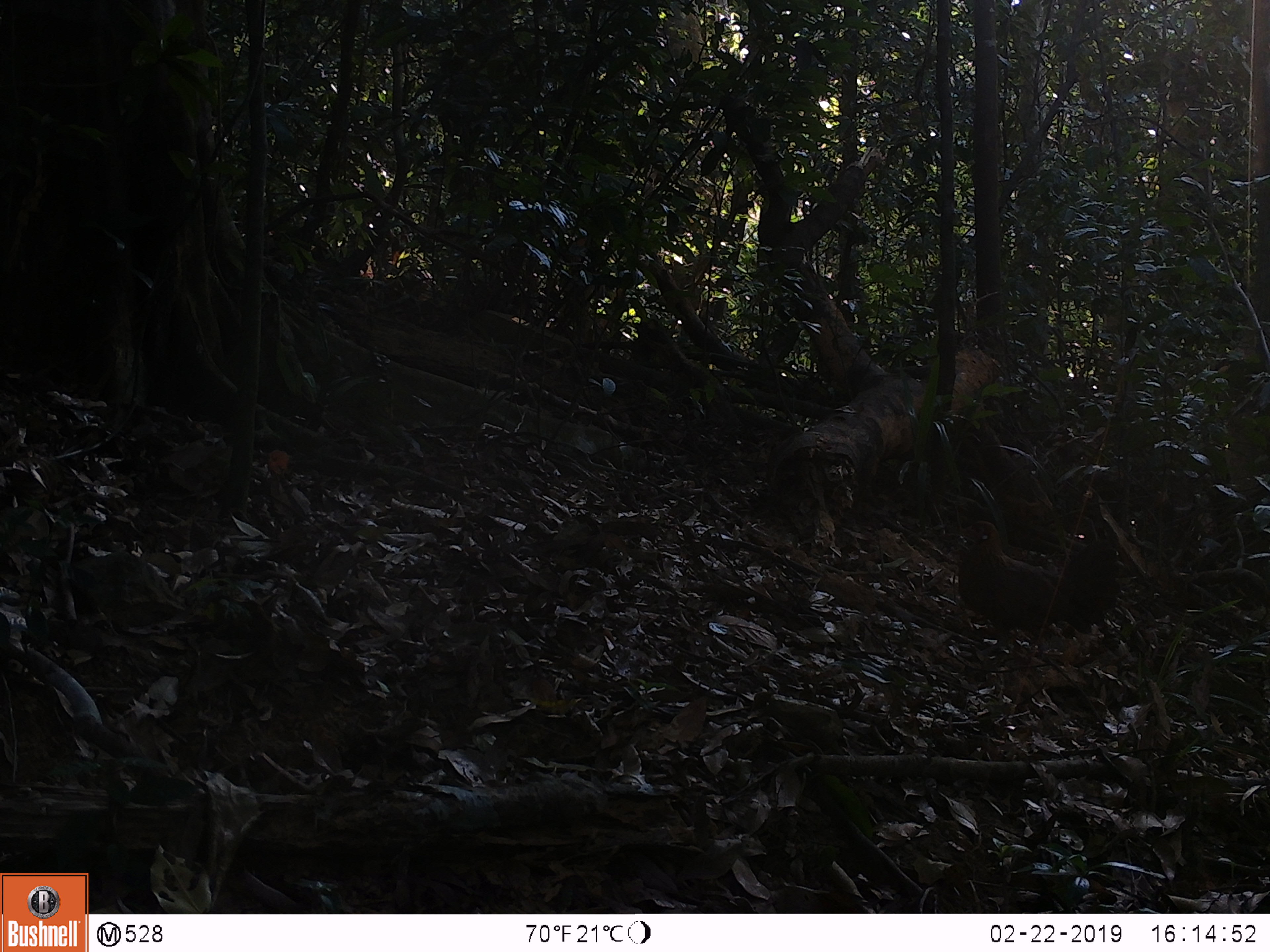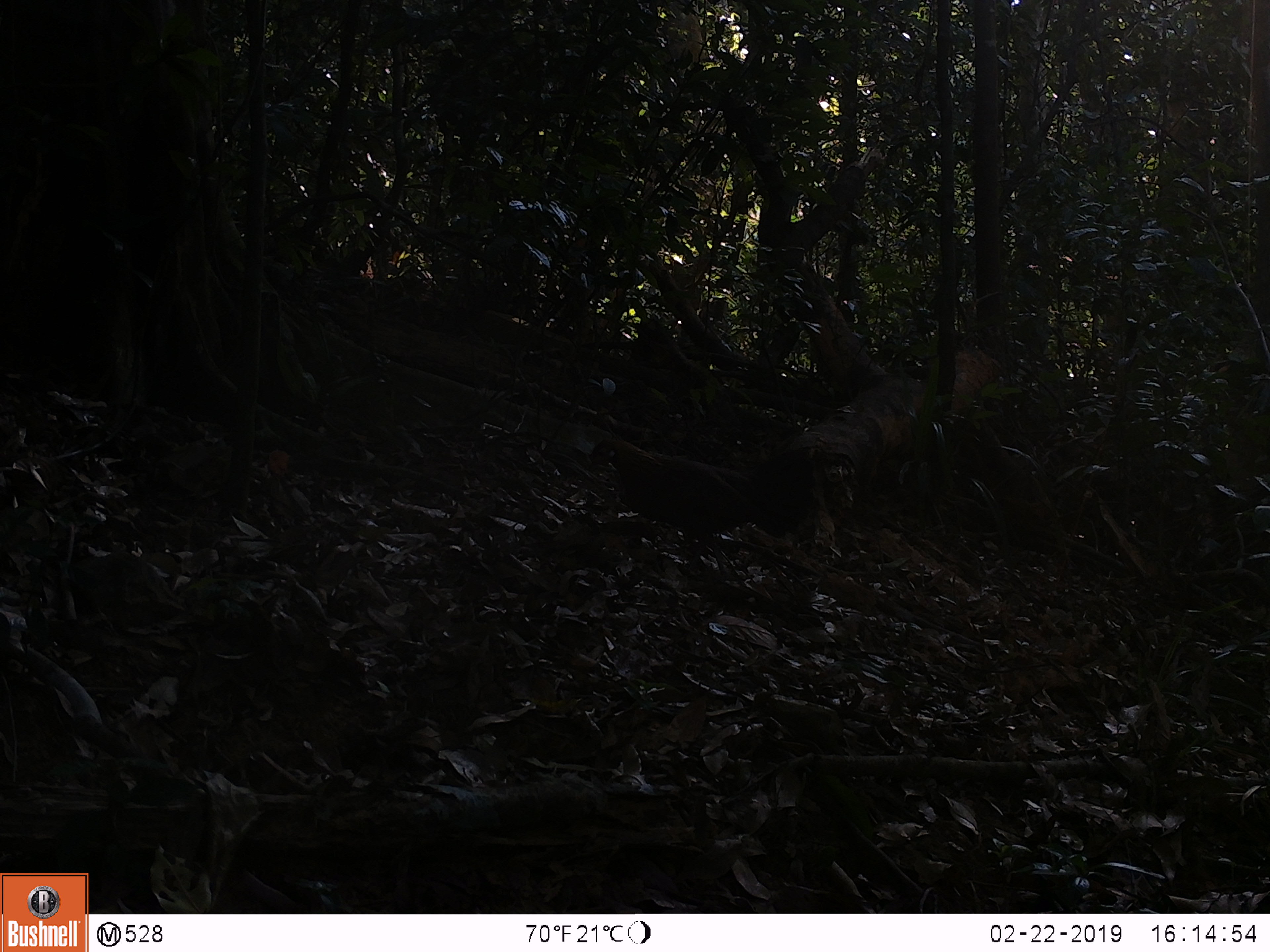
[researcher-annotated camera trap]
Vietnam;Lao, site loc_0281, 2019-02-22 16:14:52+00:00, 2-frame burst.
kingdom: Animalia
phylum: Chordata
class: Aves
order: Galliformes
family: Phasianidae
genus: Gallus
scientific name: Gallus gallus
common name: red junglefowl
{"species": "red junglefowl (Gallus gallus)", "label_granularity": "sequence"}